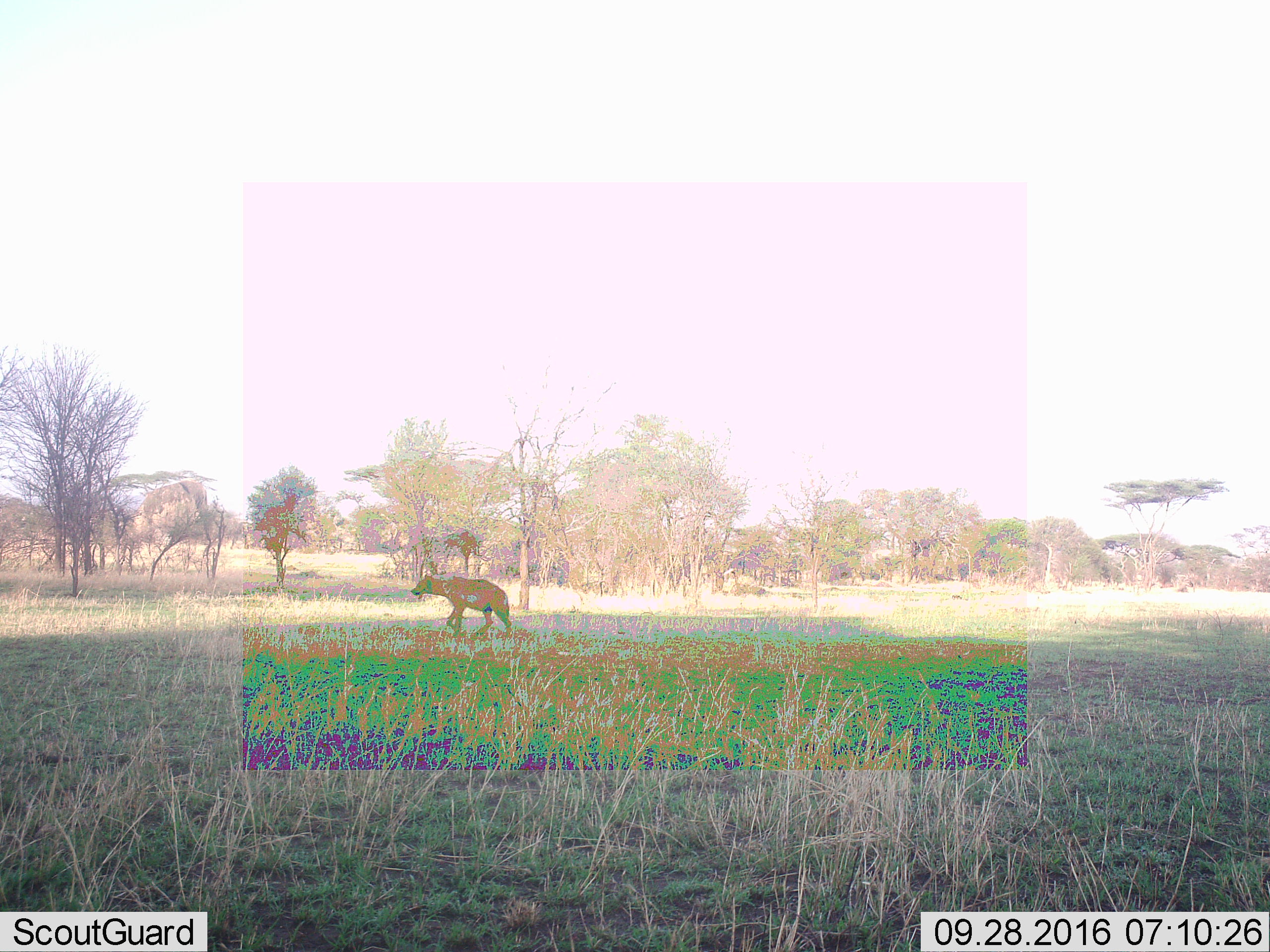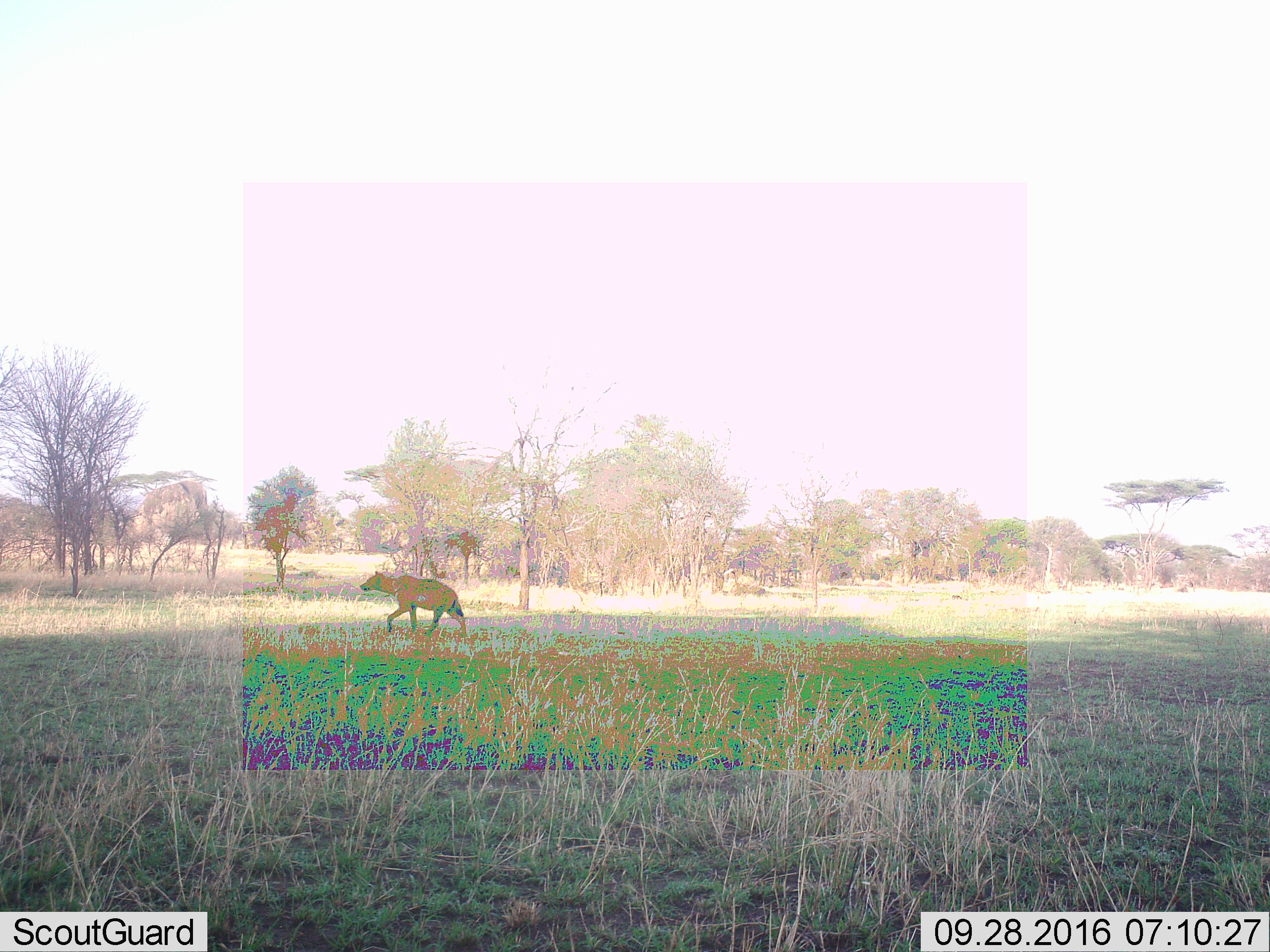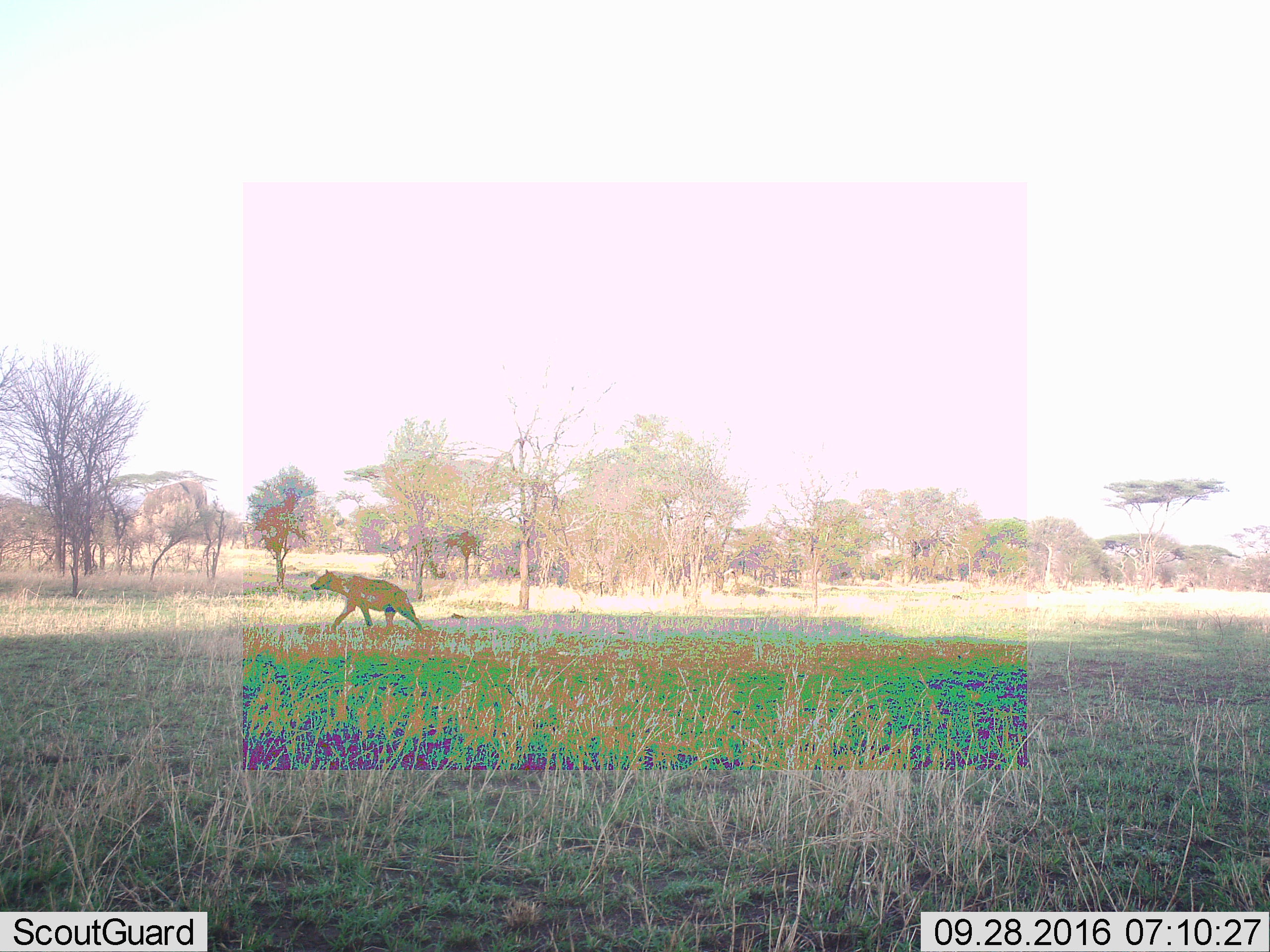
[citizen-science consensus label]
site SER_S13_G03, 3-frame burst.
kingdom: Animalia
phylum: Chordata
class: Mammalia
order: Carnivora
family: Hyaenidae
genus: Crocuta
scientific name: Crocuta crocuta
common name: spotted hyena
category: hyenaspotted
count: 1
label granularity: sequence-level